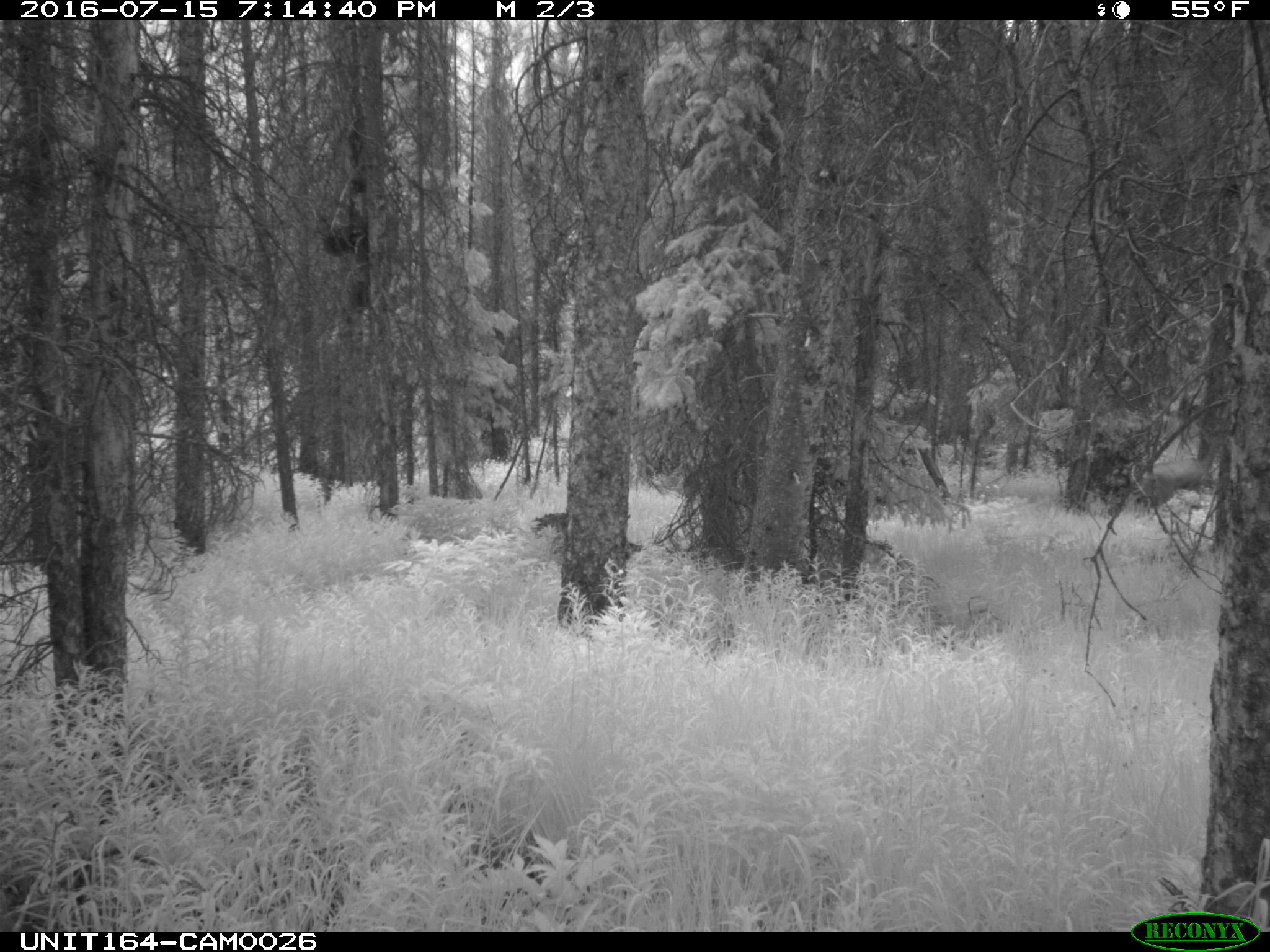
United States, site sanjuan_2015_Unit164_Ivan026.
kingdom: Animalia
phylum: Chordata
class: Mammalia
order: Artiodactyla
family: Cervidae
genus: Odocoileus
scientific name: Odocoileus hemionus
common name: mule deer